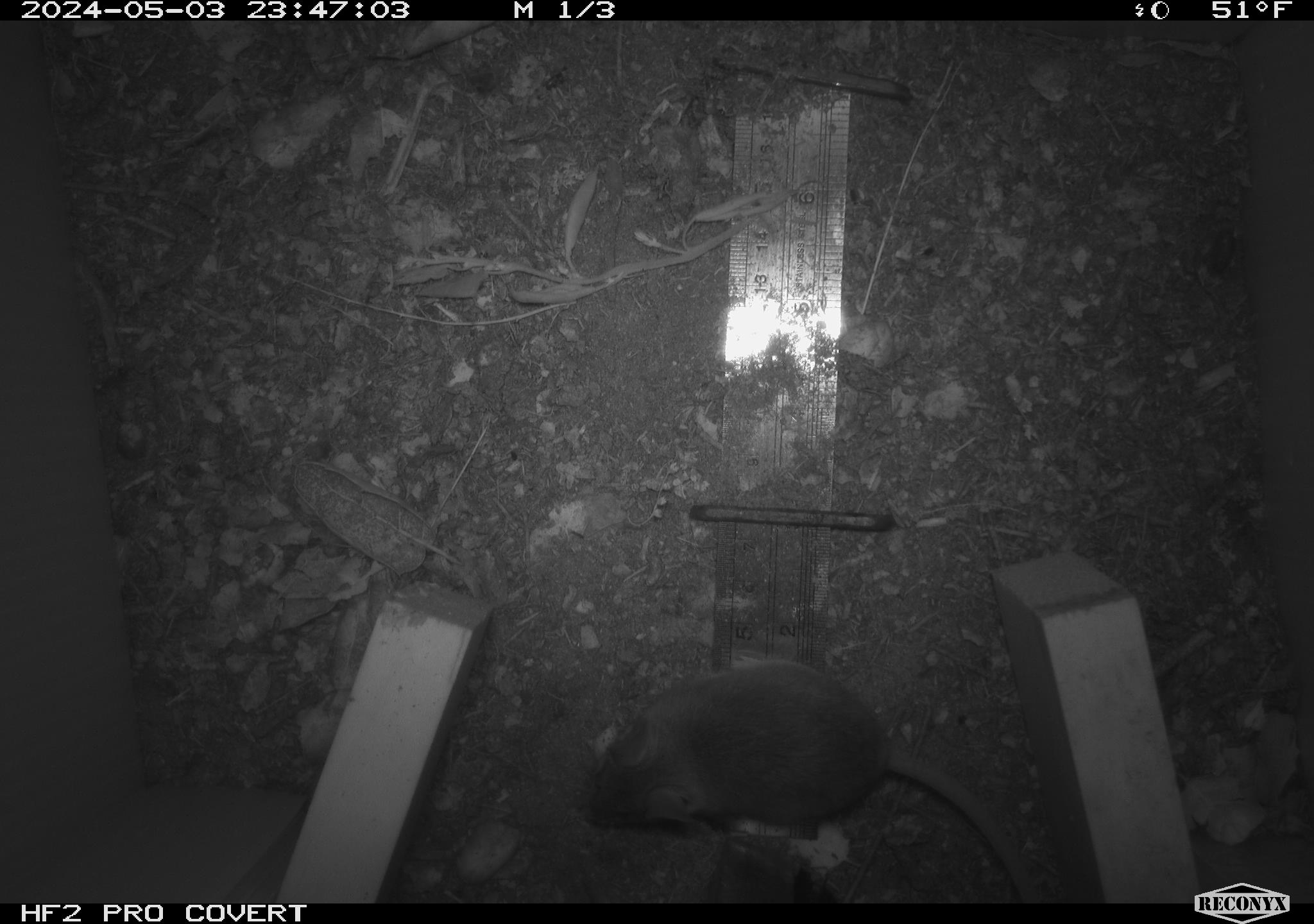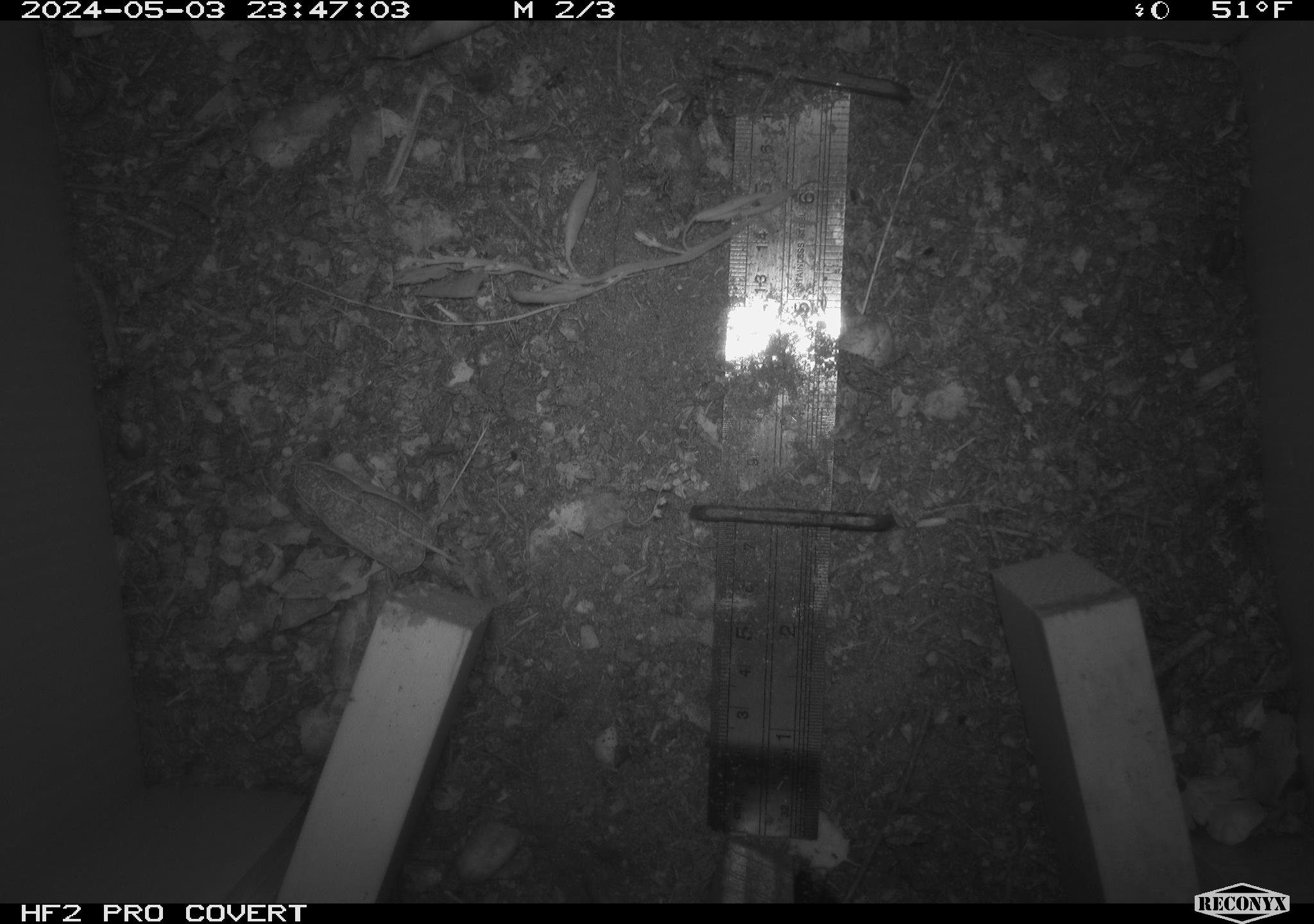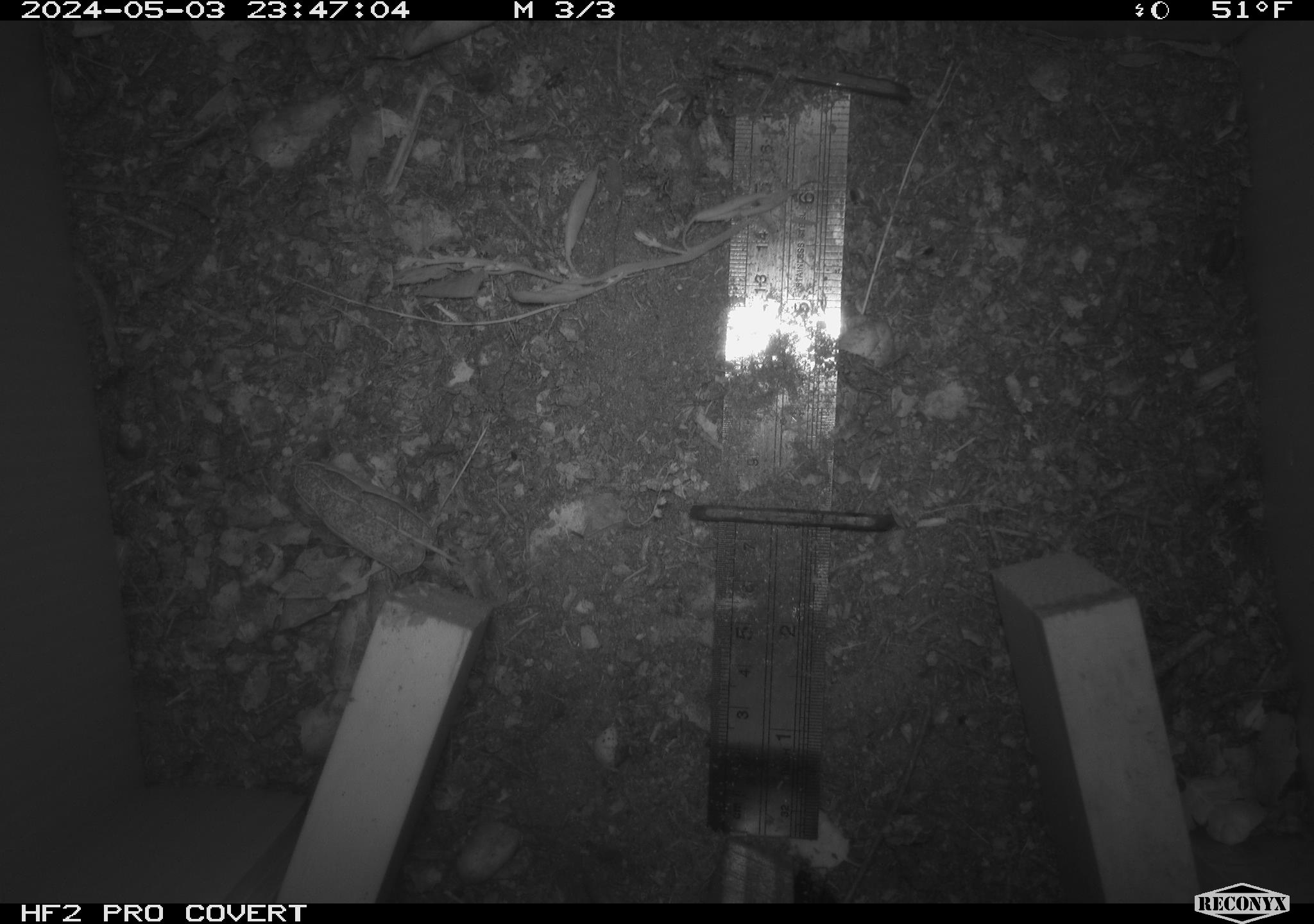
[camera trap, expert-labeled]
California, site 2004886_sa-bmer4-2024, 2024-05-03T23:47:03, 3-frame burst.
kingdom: Animalia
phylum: Chordata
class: Mammalia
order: Rodentia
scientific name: Rodentia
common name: mouse species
Mouse species (Rodentia).